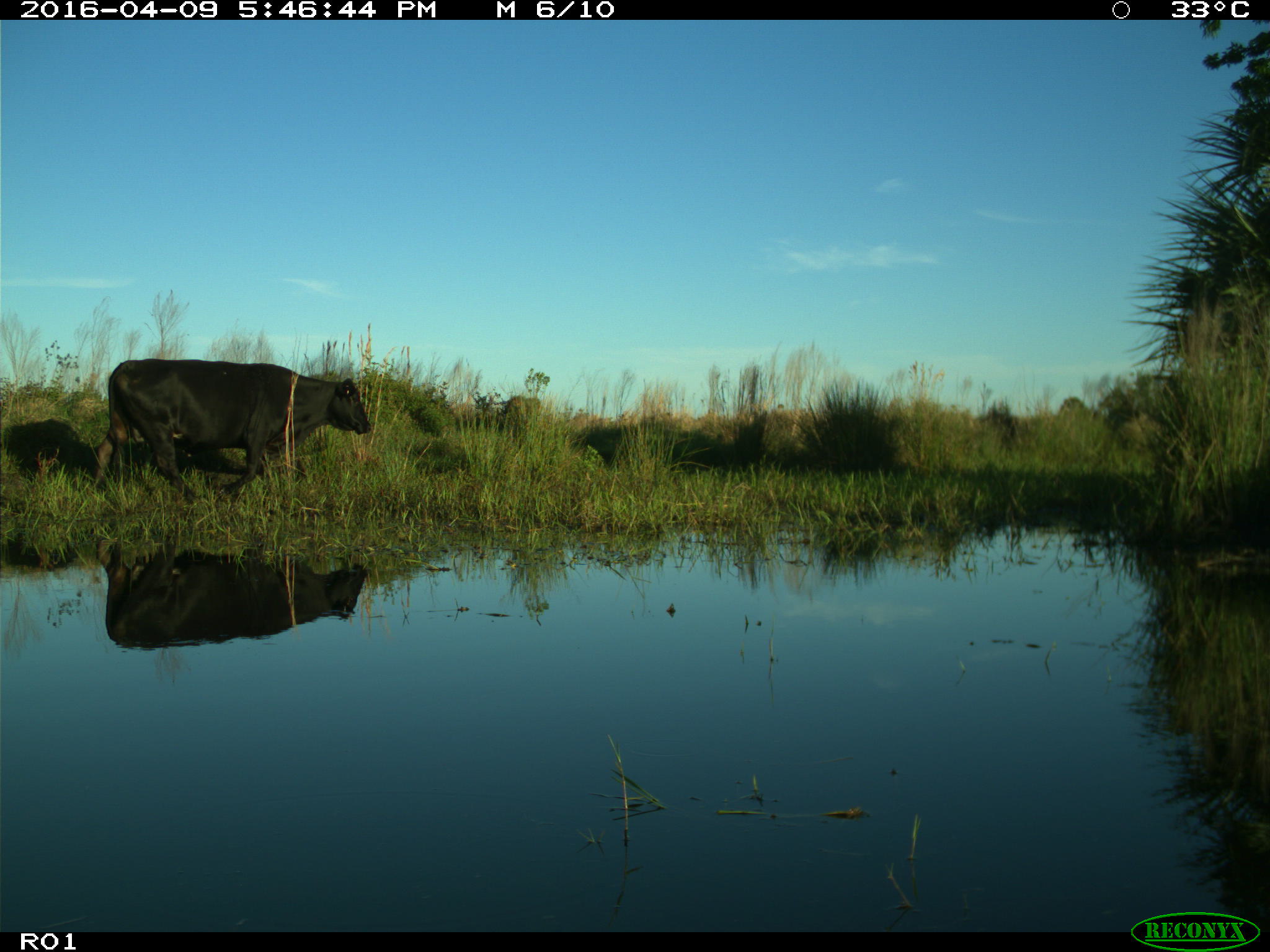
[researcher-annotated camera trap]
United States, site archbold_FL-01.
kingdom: Animalia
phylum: Chordata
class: Mammalia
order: Artiodactyla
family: Bovidae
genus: Bos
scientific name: Bos taurus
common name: domestic cow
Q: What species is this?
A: Bos taurus (domestic cow).